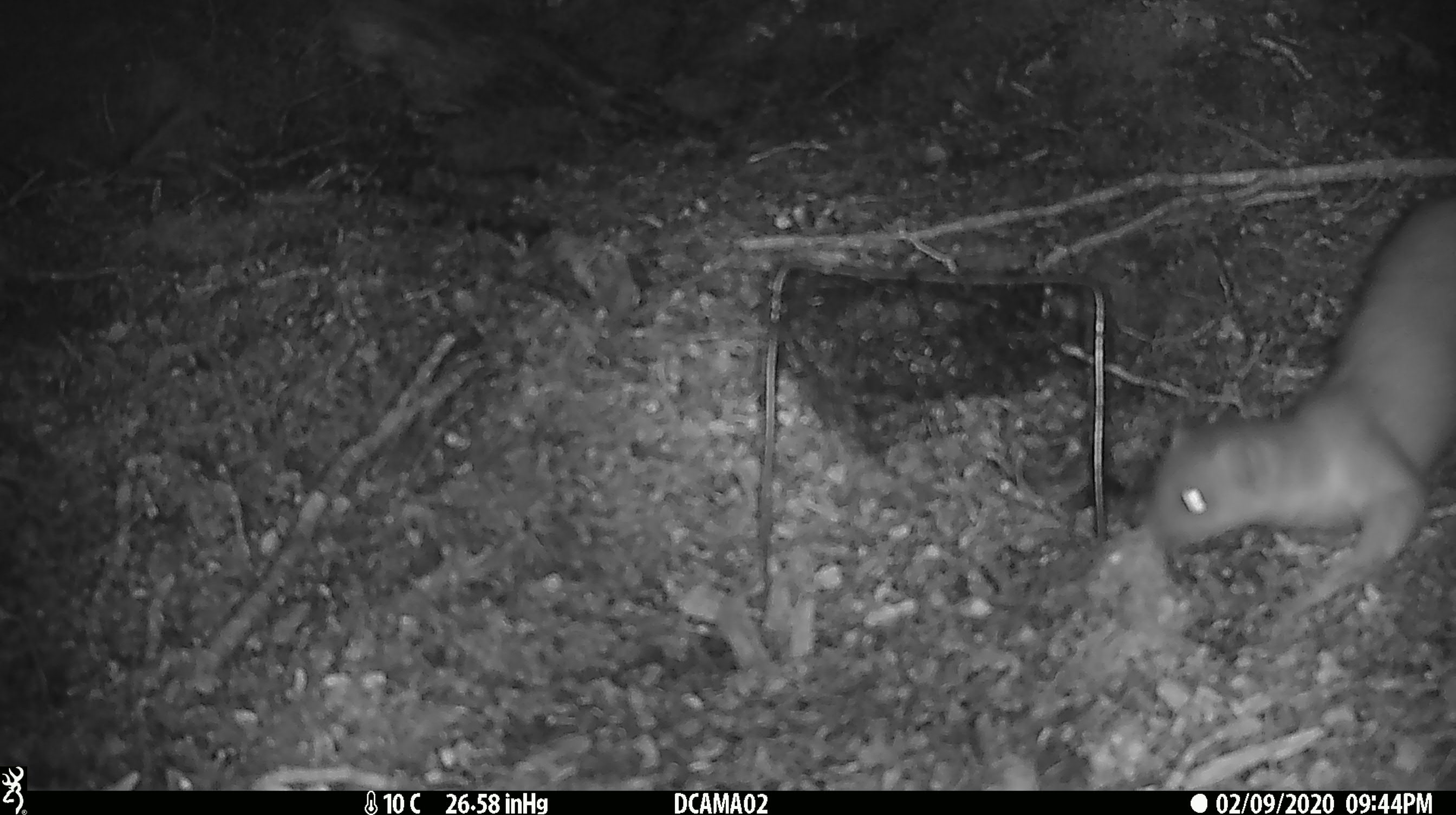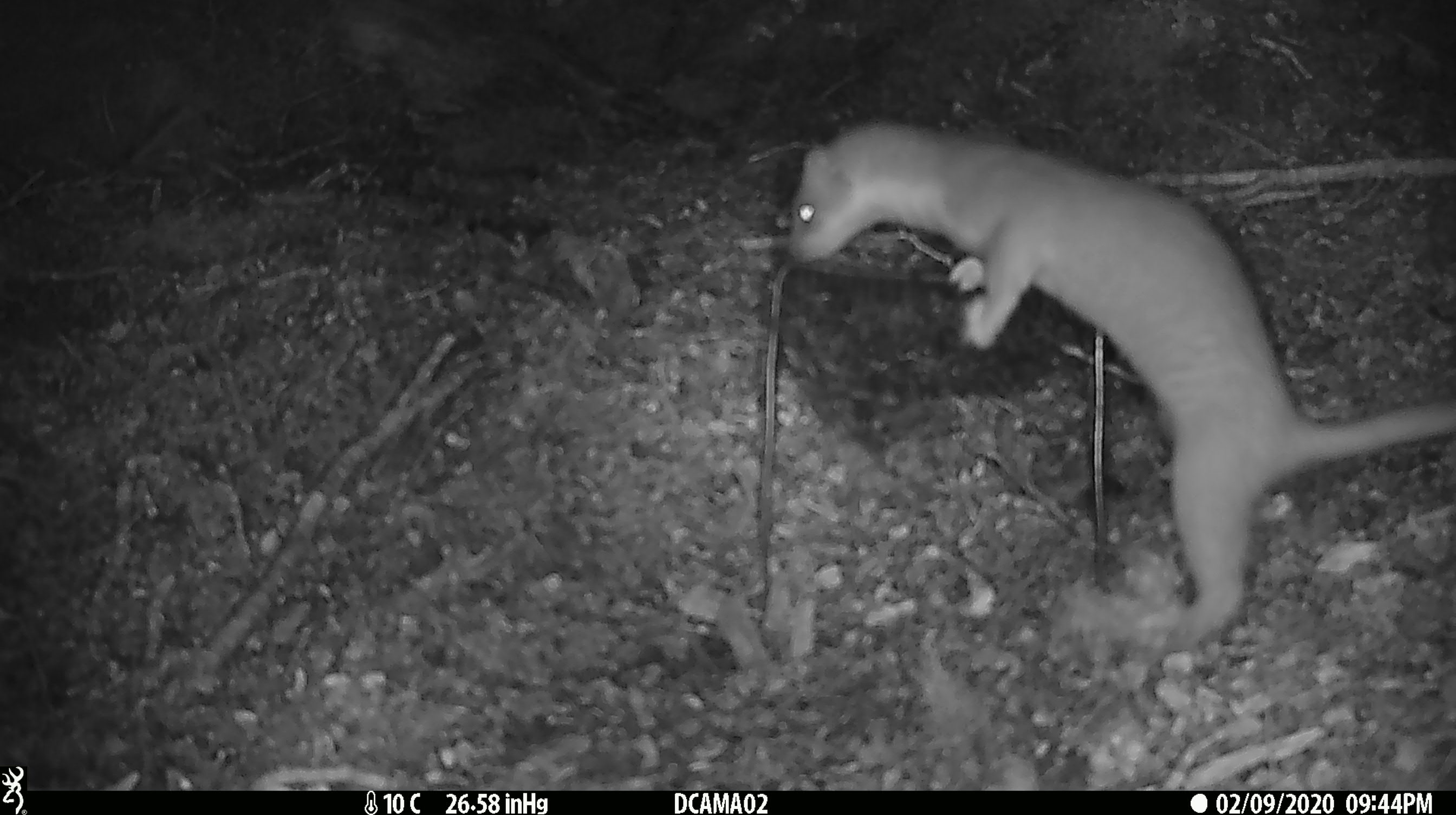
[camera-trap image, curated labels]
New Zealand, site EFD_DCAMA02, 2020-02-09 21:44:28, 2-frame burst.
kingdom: Animalia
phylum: Chordata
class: Mammalia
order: Carnivora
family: Mustelidae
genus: Mustela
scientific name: Mustela erminea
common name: stoat